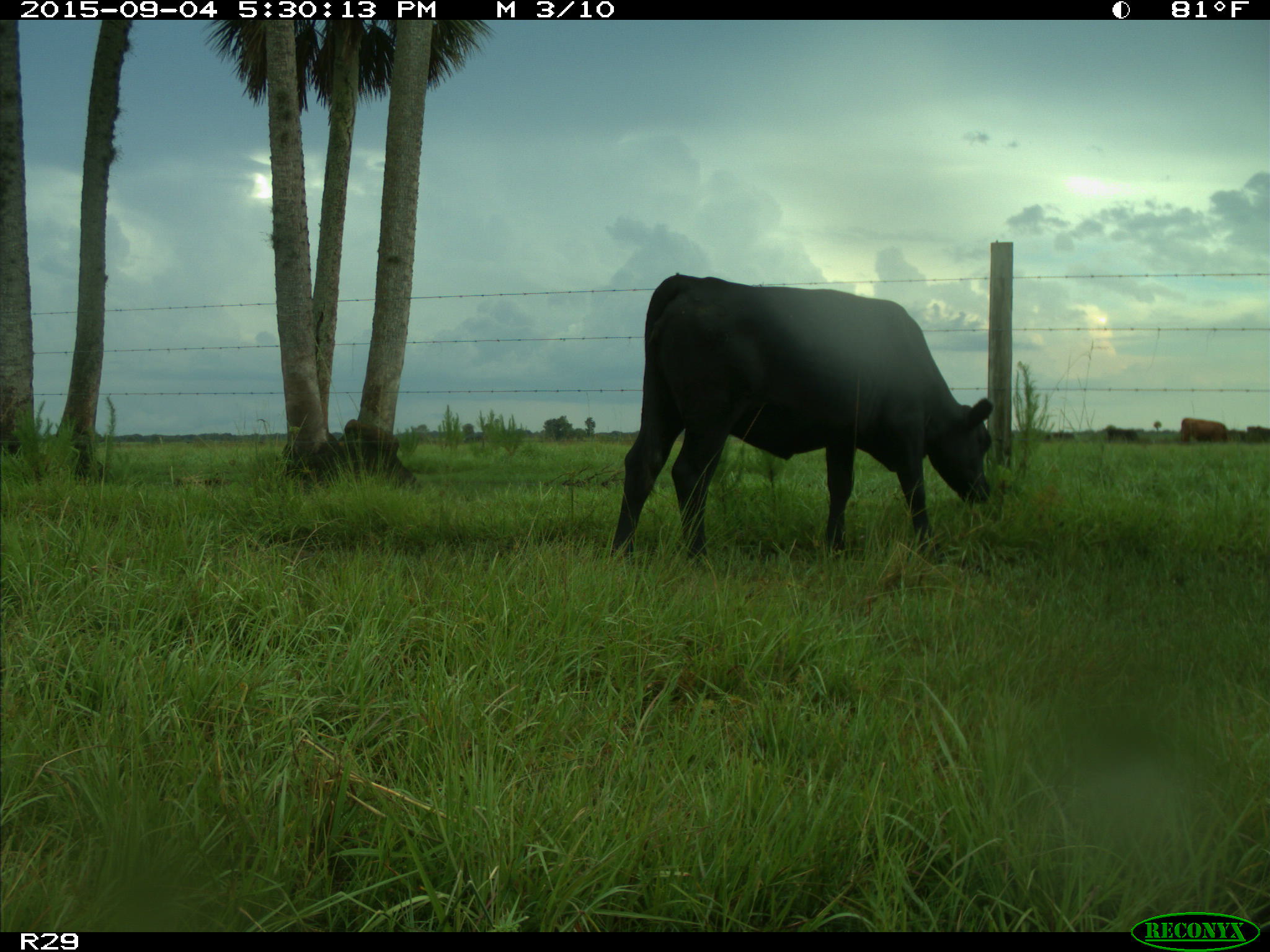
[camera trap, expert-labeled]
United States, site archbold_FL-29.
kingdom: Animalia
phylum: Chordata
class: Mammalia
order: Artiodactyla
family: Bovidae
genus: Bos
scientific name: Bos taurus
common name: domestic cow